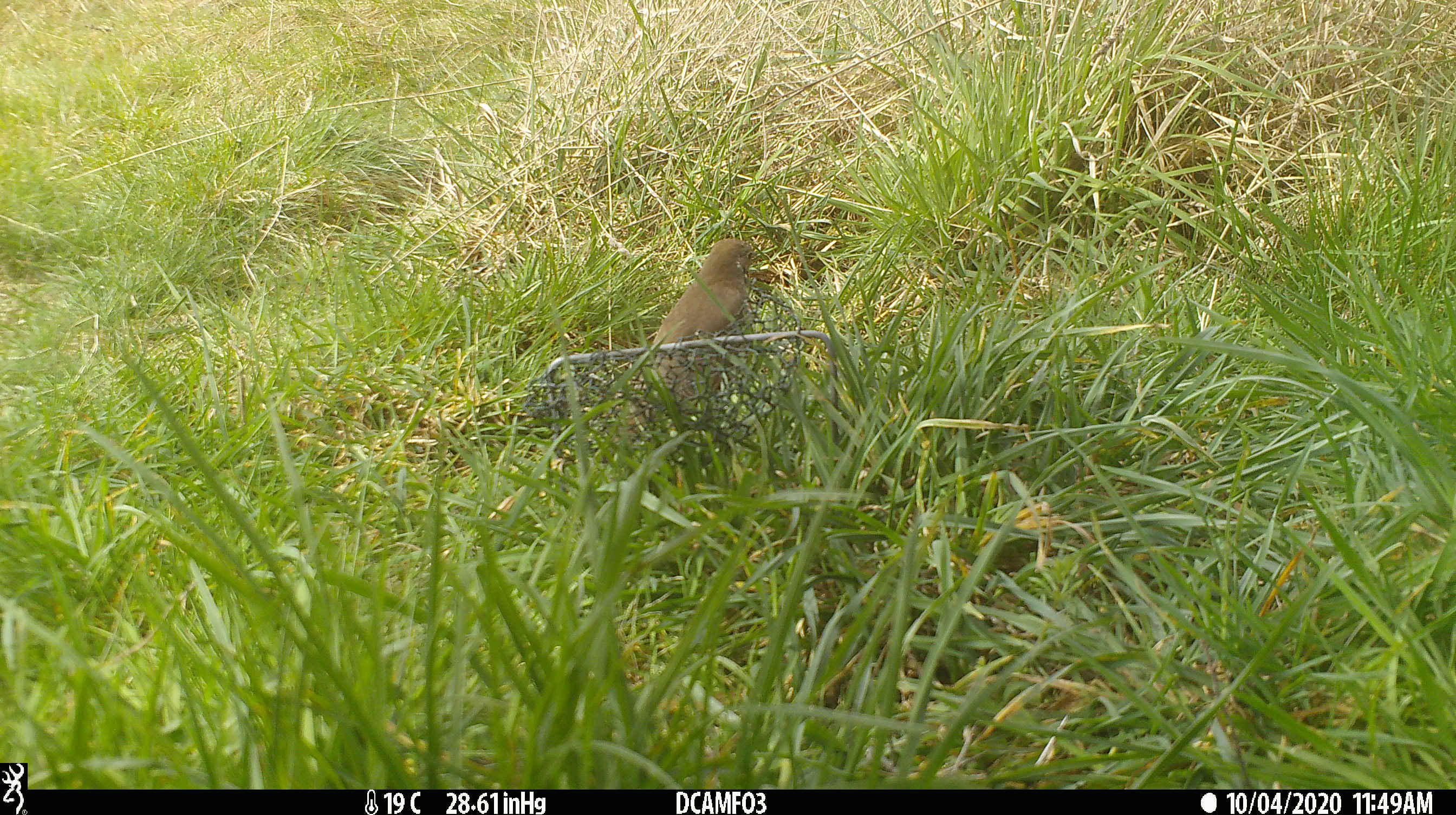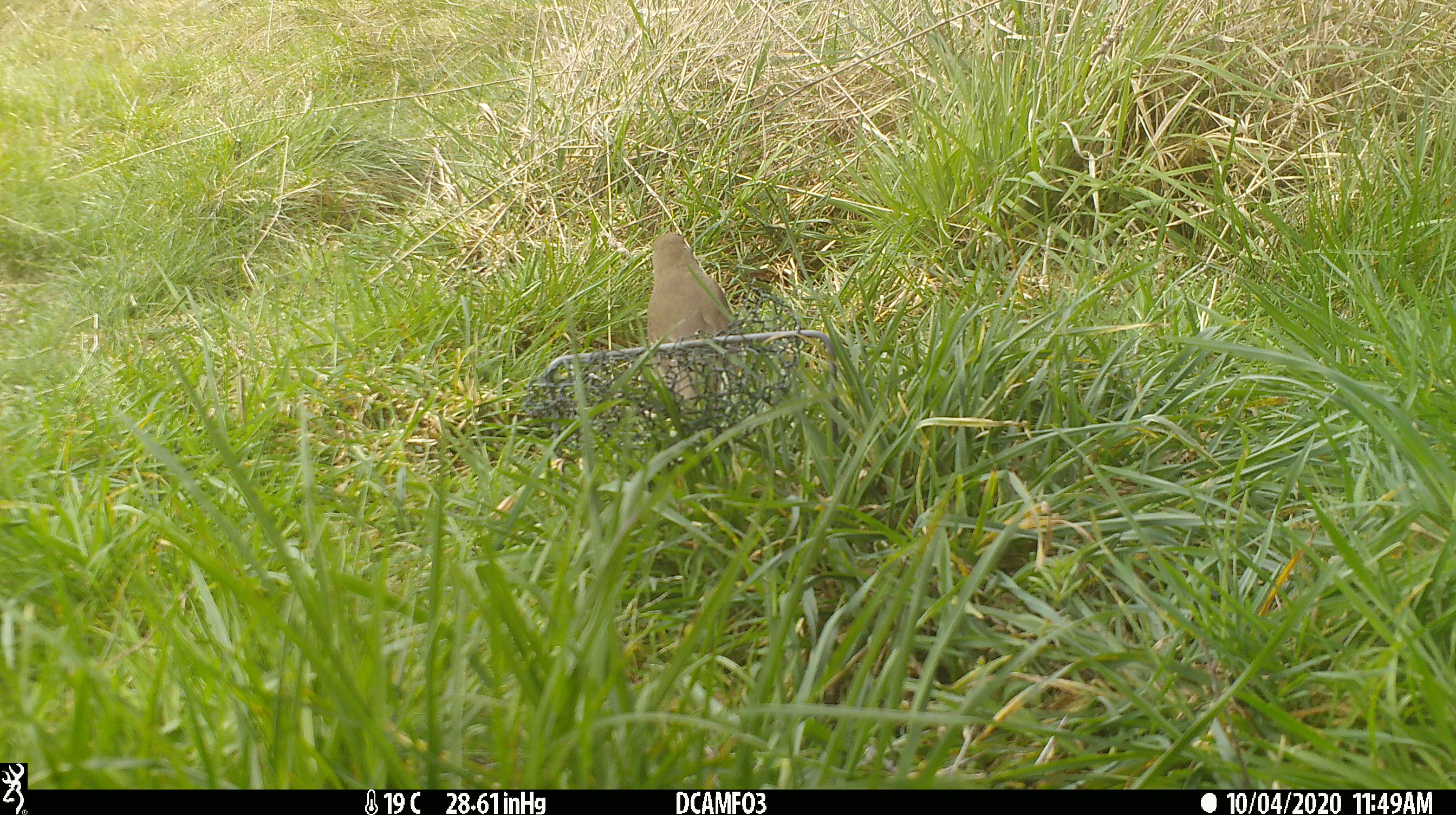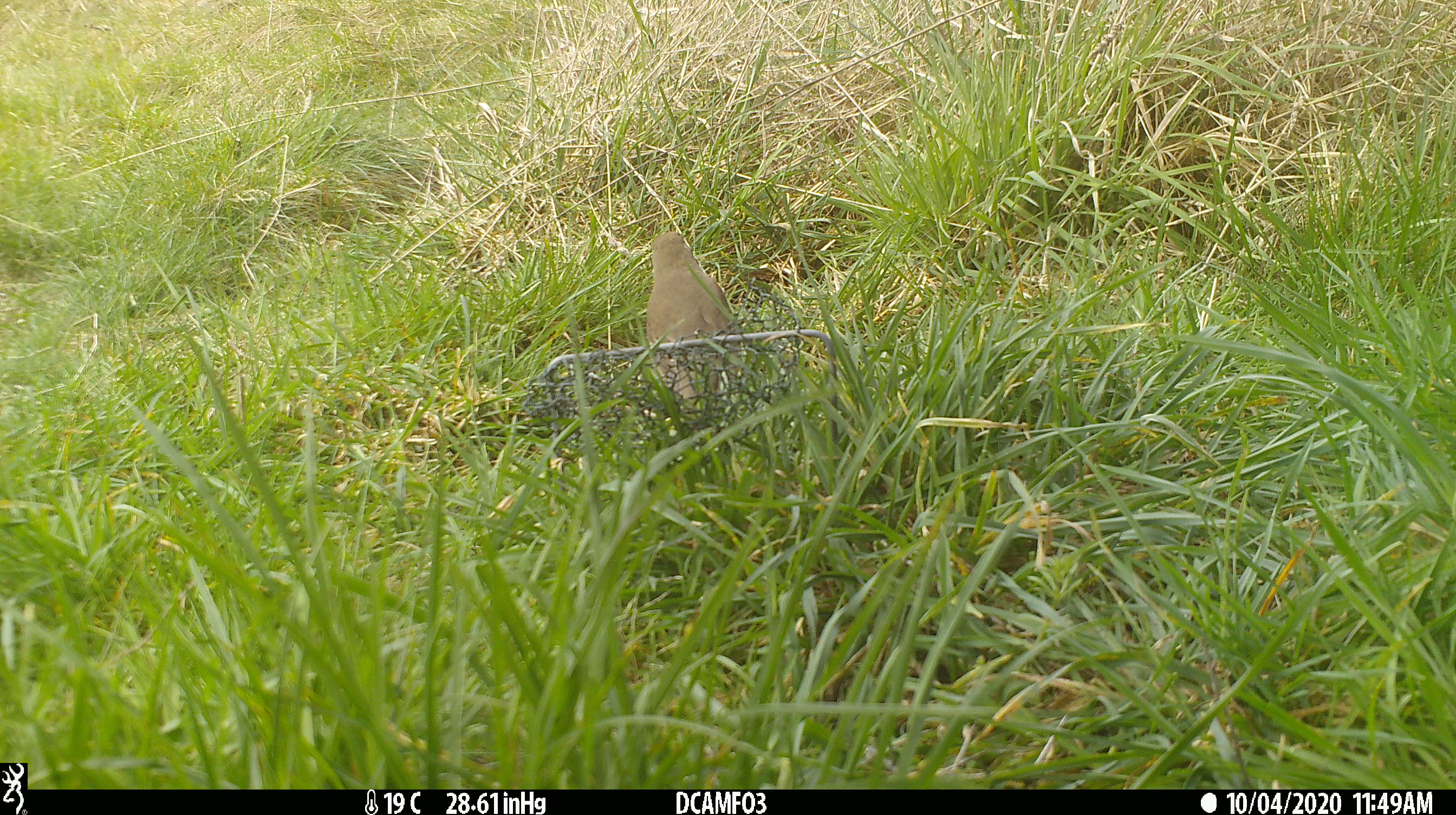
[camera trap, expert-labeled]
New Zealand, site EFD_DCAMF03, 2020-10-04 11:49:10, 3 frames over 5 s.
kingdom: Animalia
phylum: Chordata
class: Aves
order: Passeriformes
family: Turdidae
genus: Turdus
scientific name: Turdus philomelos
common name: song thrush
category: thrush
Thrush (song thrush) (Turdus philomelos).